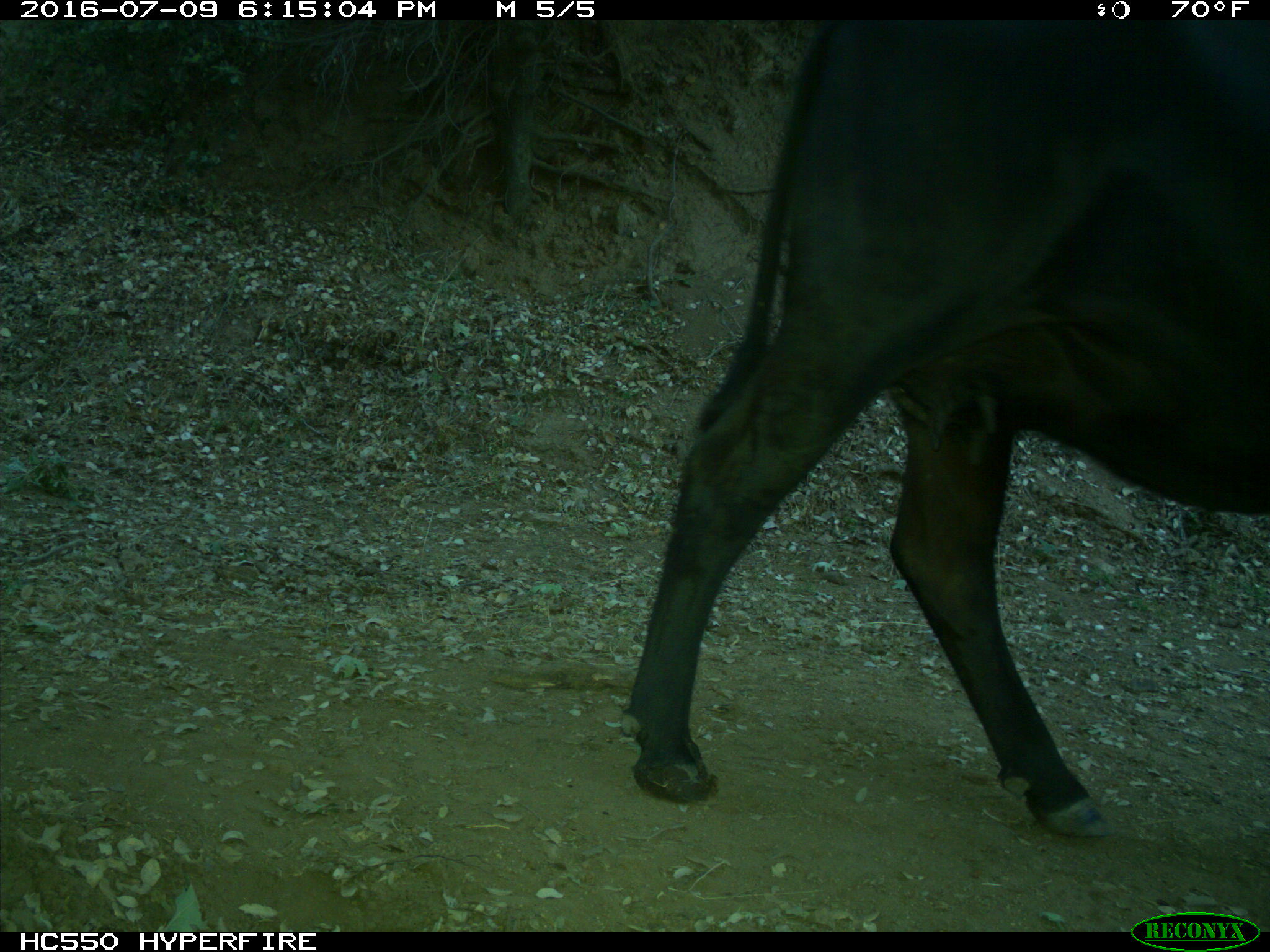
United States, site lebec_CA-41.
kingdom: Animalia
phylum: Chordata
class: Mammalia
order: Artiodactyla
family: Bovidae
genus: Bos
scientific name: Bos taurus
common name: domestic cow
Bos taurus (domestic cow).